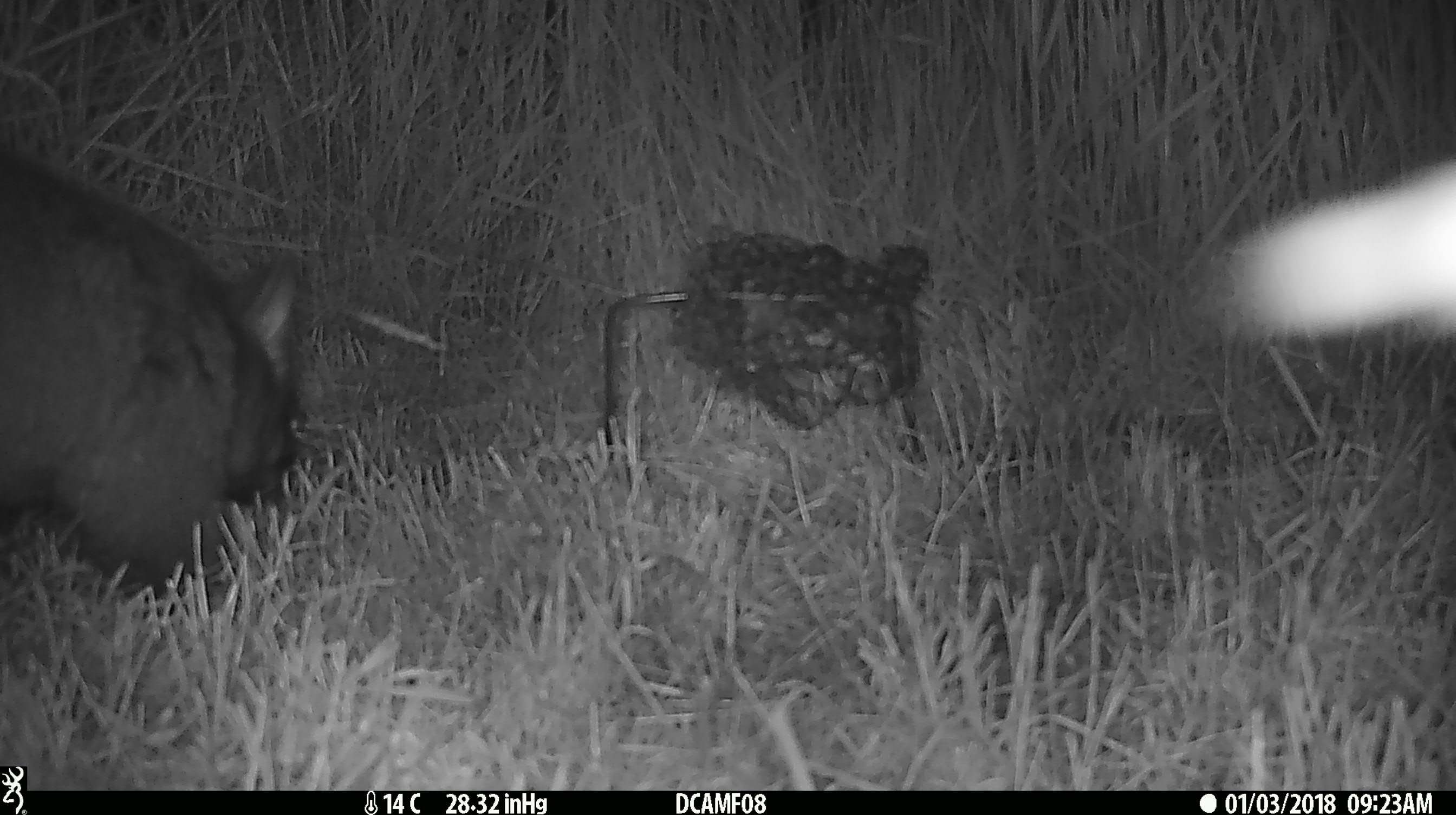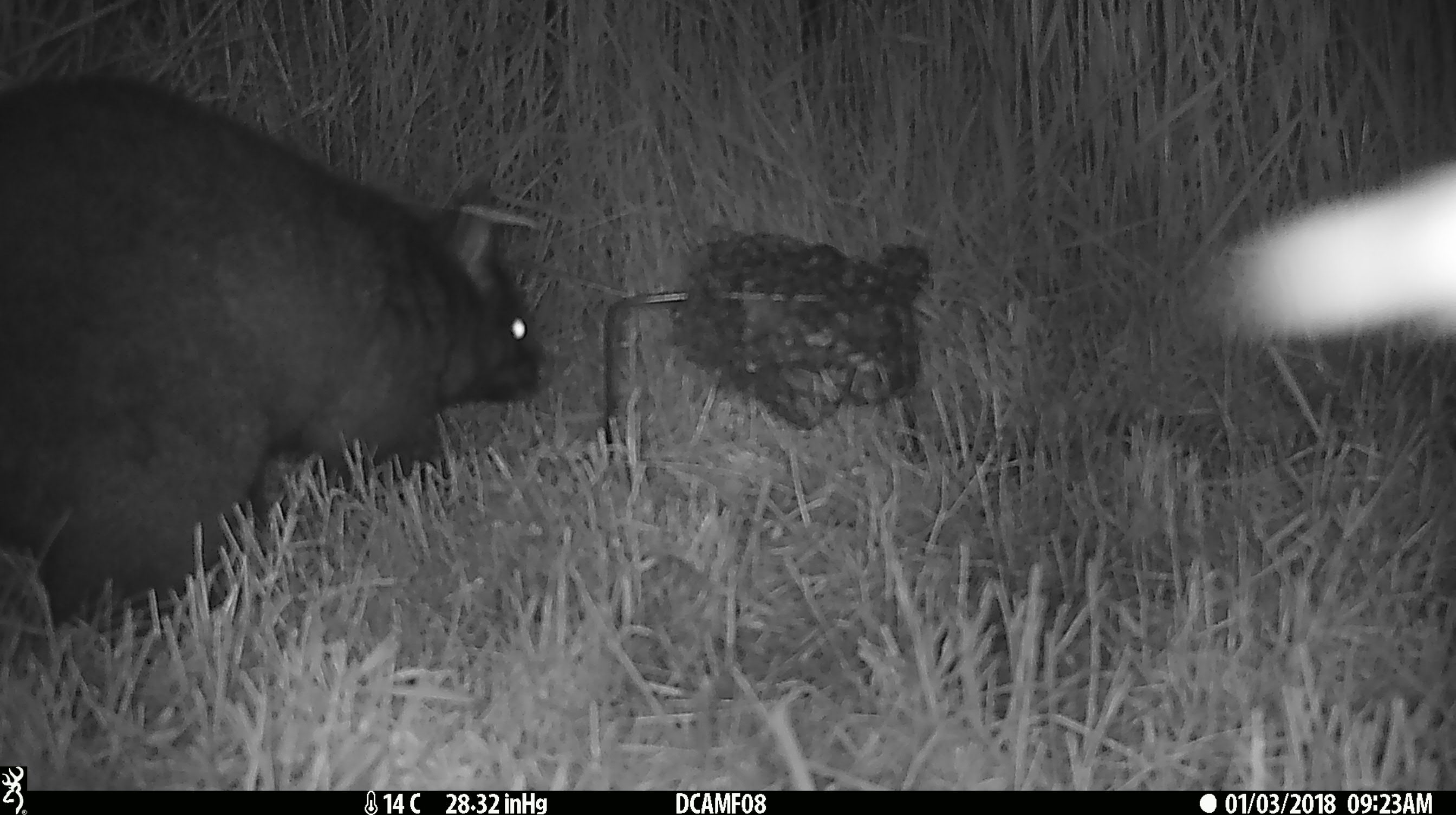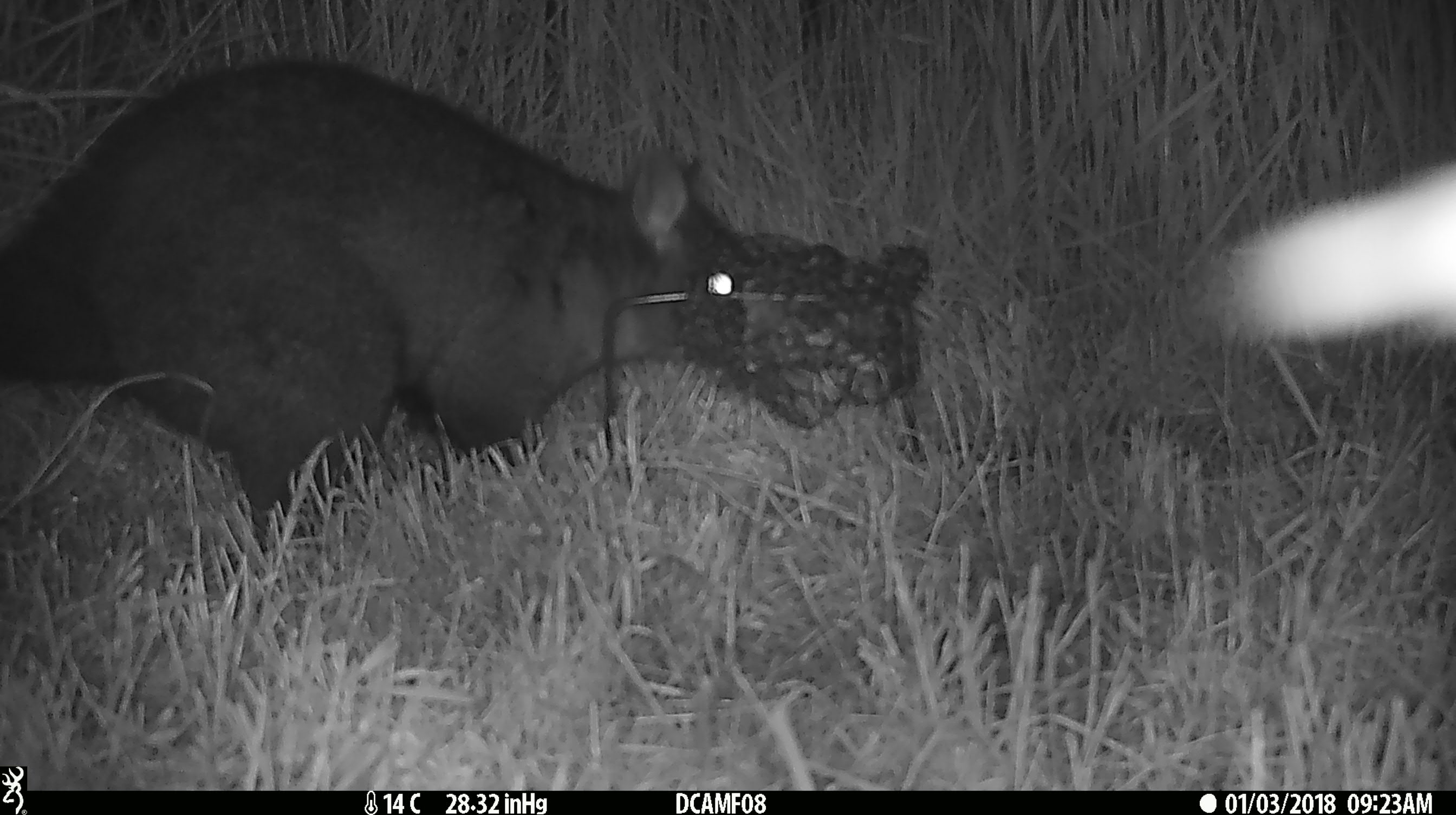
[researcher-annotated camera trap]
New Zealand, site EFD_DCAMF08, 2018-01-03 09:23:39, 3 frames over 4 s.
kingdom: Animalia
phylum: Chordata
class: Mammalia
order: Diprotodontia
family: Phalangeridae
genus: Trichosurus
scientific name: Trichosurus vulpecula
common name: common brushtail possum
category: possum